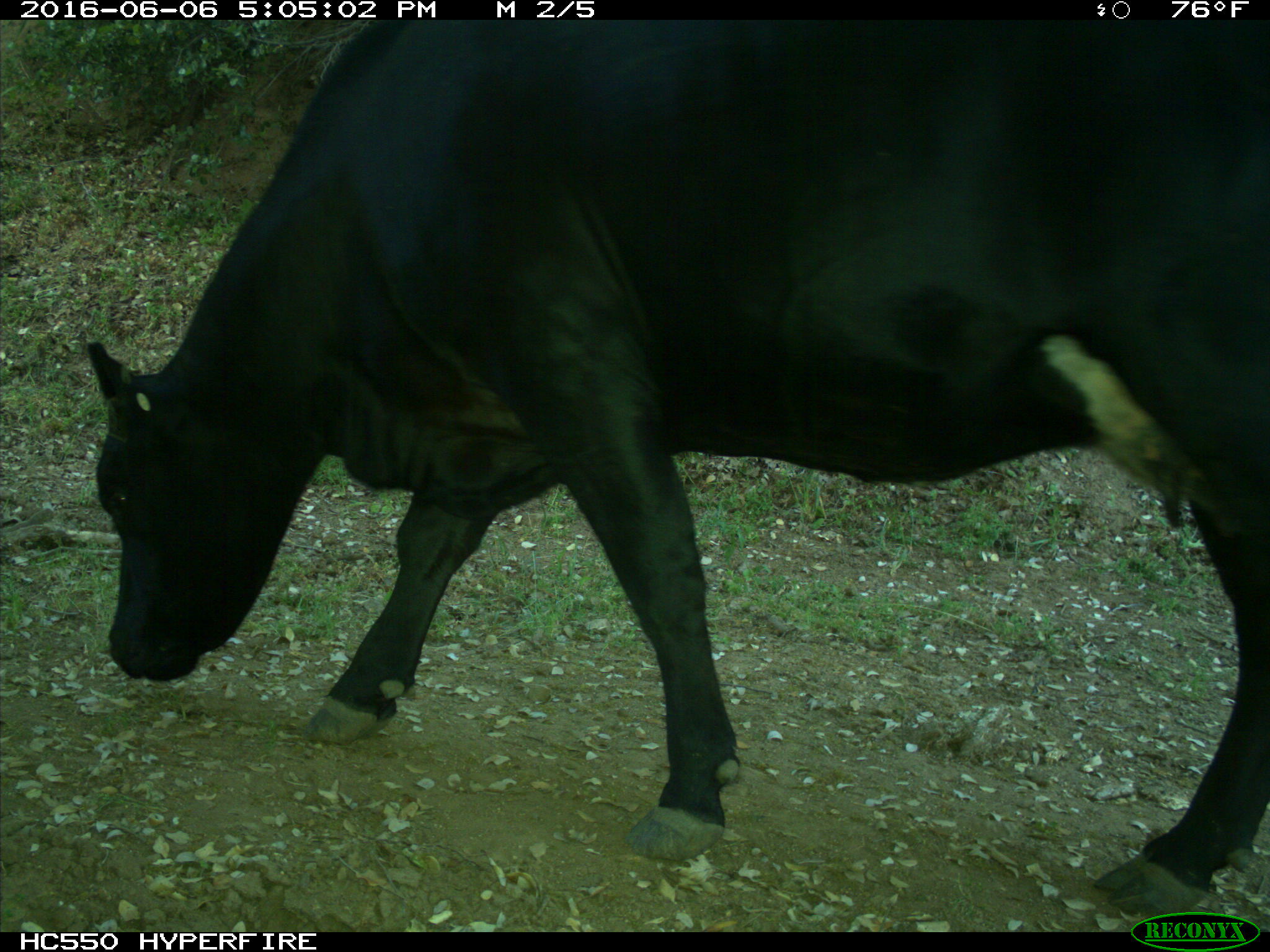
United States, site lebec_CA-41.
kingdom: Animalia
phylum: Chordata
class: Mammalia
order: Artiodactyla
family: Bovidae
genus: Bos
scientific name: Bos taurus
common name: domestic cow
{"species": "Bos taurus (domestic cow)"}